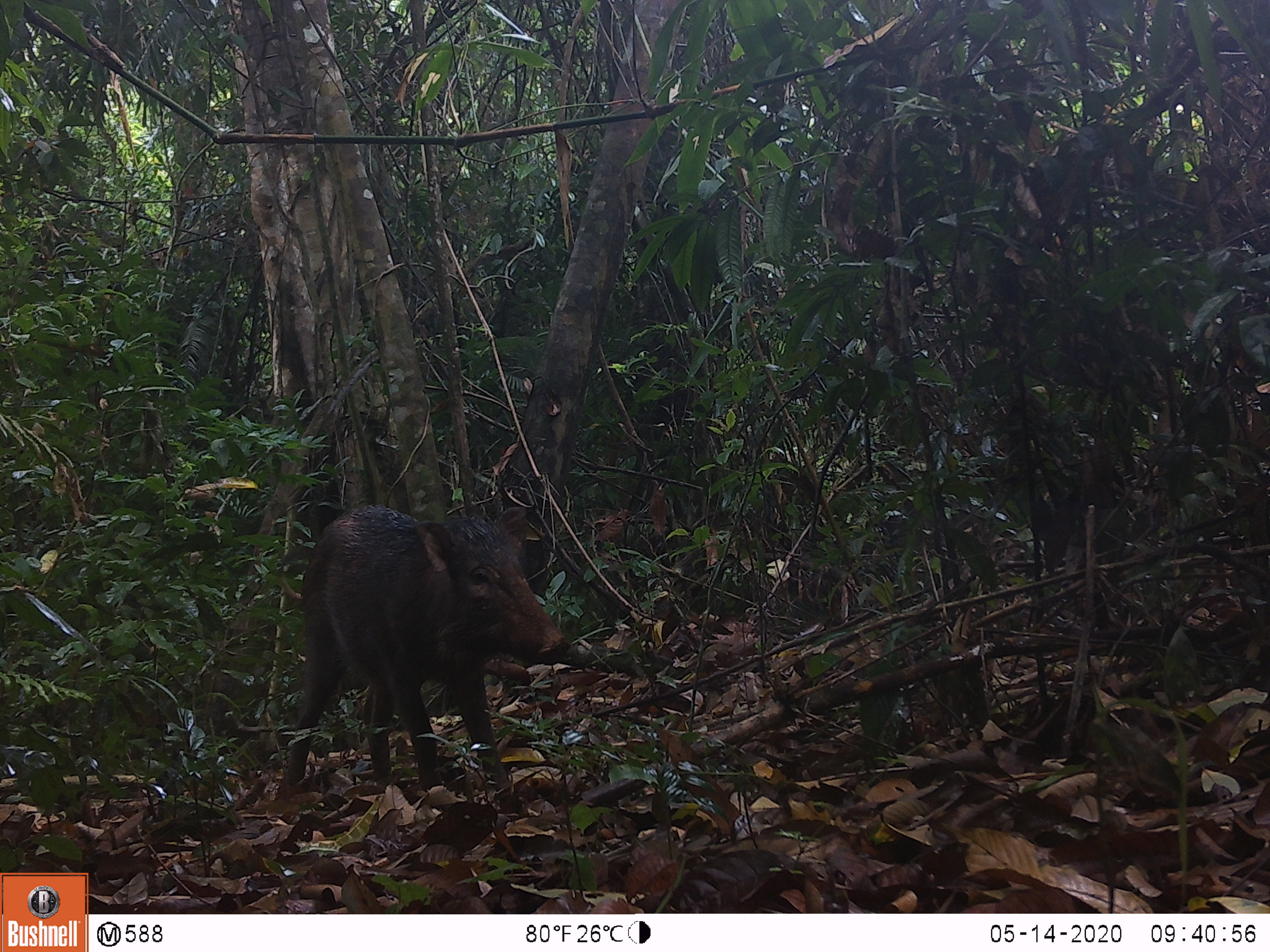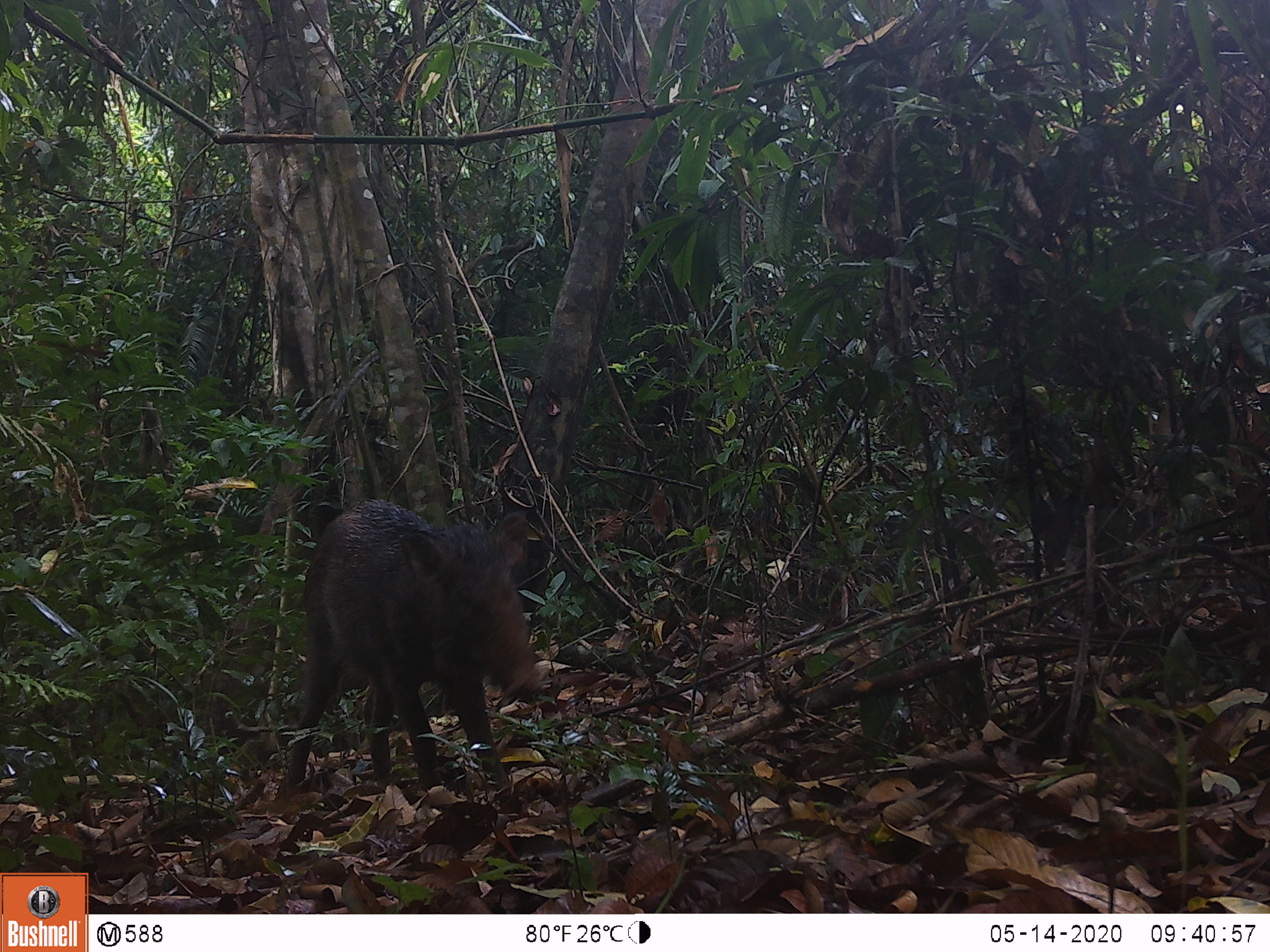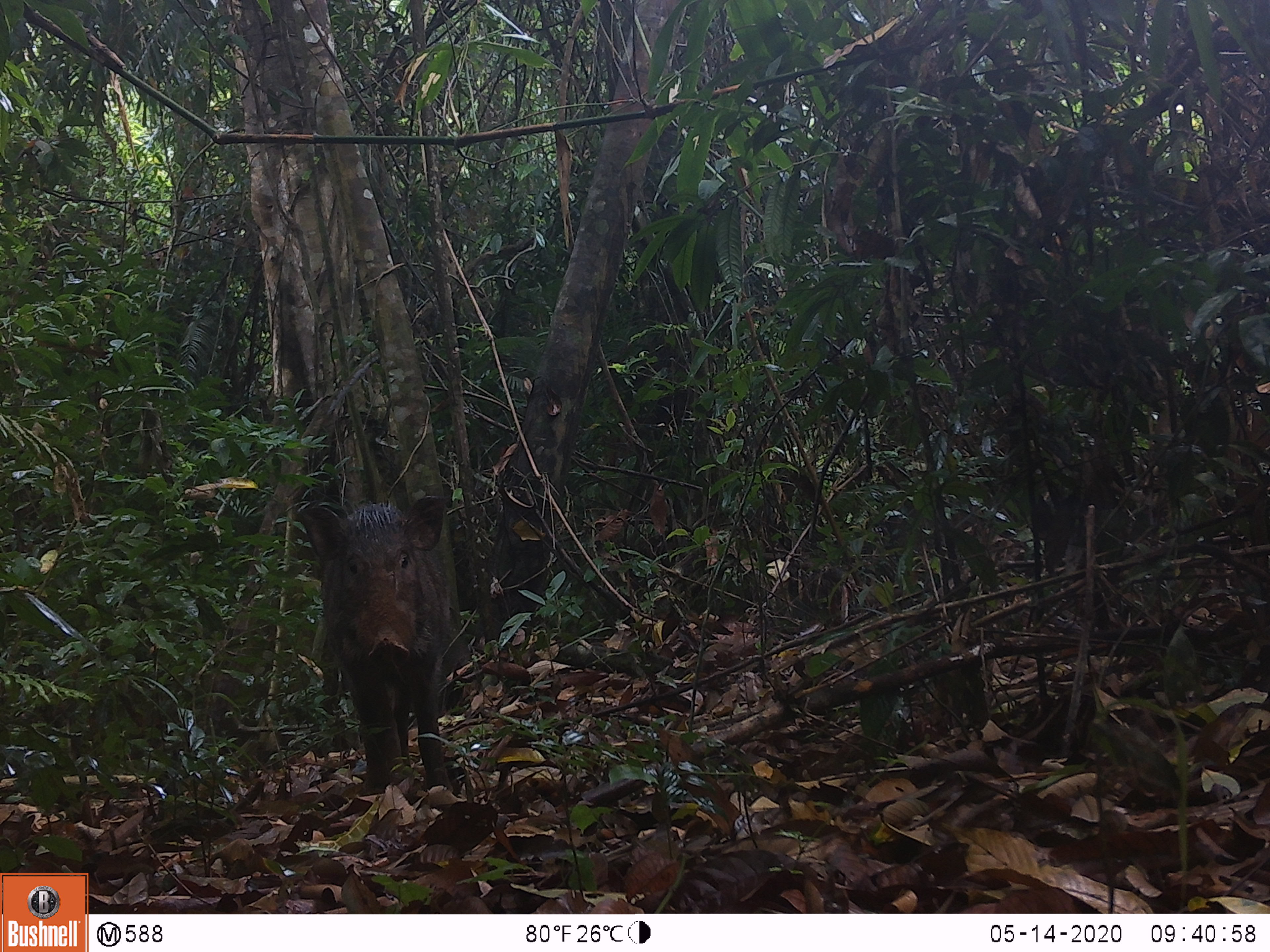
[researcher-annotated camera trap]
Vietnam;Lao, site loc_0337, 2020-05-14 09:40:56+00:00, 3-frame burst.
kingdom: Animalia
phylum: Chordata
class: Mammalia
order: Artiodactyla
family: Suidae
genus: Sus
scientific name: Sus scrofa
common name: eurasian wild pig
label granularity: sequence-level